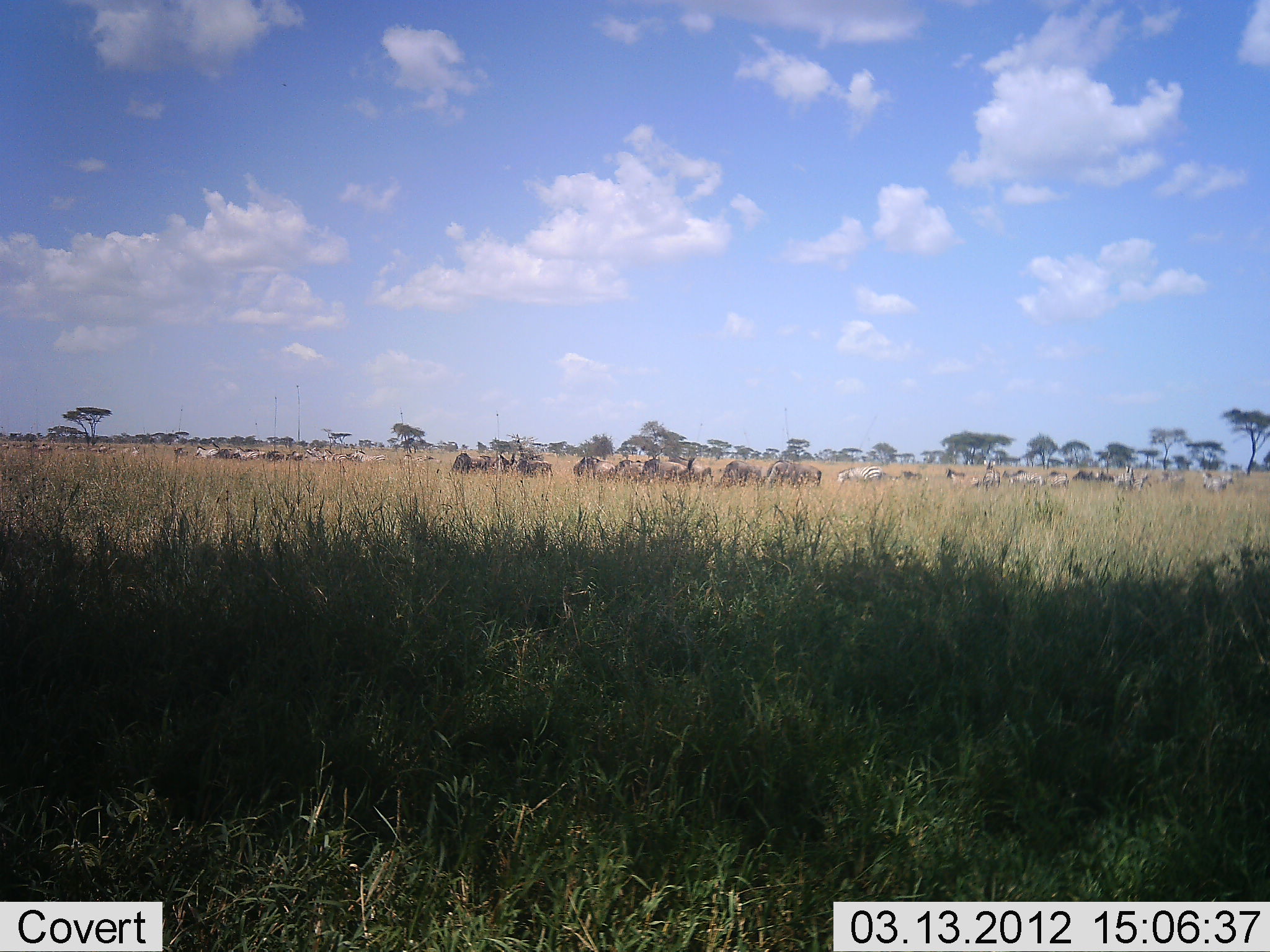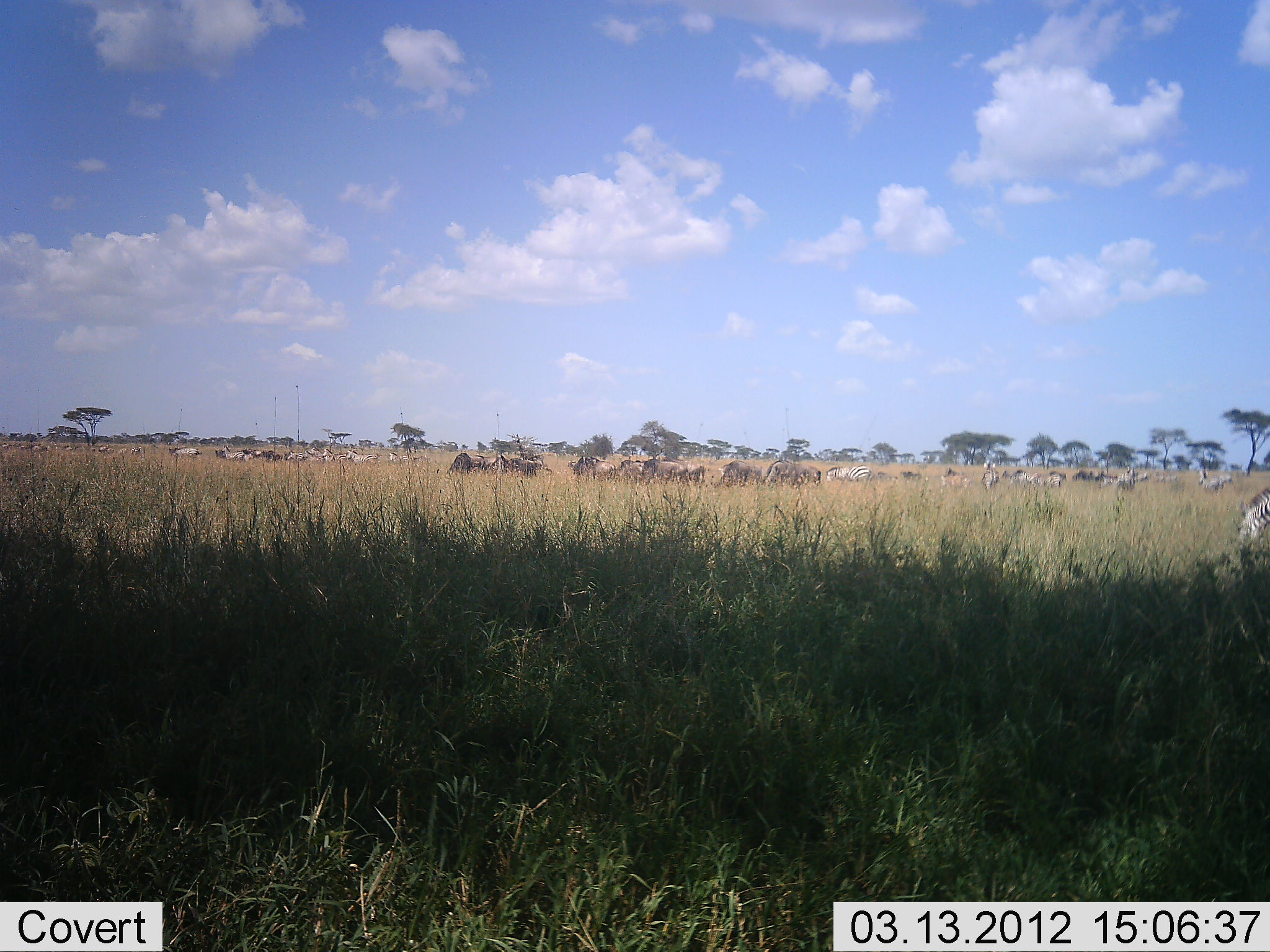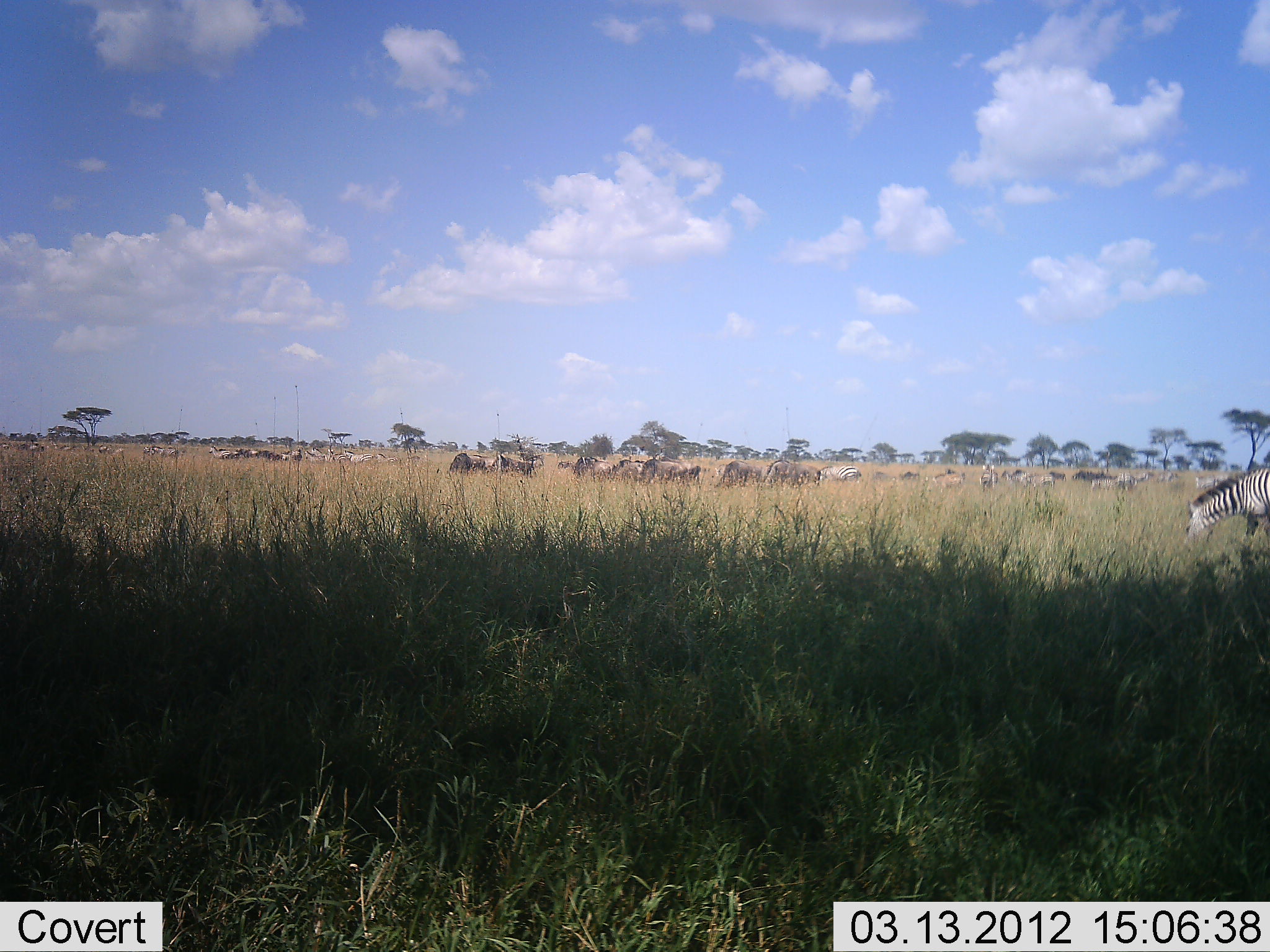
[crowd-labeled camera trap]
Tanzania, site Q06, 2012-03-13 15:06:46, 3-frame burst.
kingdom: Animalia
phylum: Chordata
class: Mammalia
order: Artiodactyla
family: Bovidae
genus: Connochaetes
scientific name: Connochaetes taurinus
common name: blue wildebeest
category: wildebeest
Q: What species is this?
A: Wildebeest (blue wildebeest) (Connochaetes taurinus).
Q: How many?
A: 11-50.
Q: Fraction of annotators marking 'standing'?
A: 33%.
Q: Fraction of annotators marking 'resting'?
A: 0%.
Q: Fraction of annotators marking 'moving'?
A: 50%.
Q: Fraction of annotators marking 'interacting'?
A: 0%.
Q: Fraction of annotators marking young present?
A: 0%.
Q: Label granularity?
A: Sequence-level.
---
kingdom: Animalia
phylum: Chordata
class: Mammalia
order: Perissodactyla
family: Equidae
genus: Equus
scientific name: Equus quagga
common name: plains zebra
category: zebra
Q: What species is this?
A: Zebra (plains zebra) (Equus quagga).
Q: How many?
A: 11-50.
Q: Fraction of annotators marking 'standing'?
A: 31%.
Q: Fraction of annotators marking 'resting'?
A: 0%.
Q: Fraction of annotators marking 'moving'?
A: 62%.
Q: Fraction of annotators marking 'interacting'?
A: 0%.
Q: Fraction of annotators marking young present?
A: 0%.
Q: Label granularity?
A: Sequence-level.